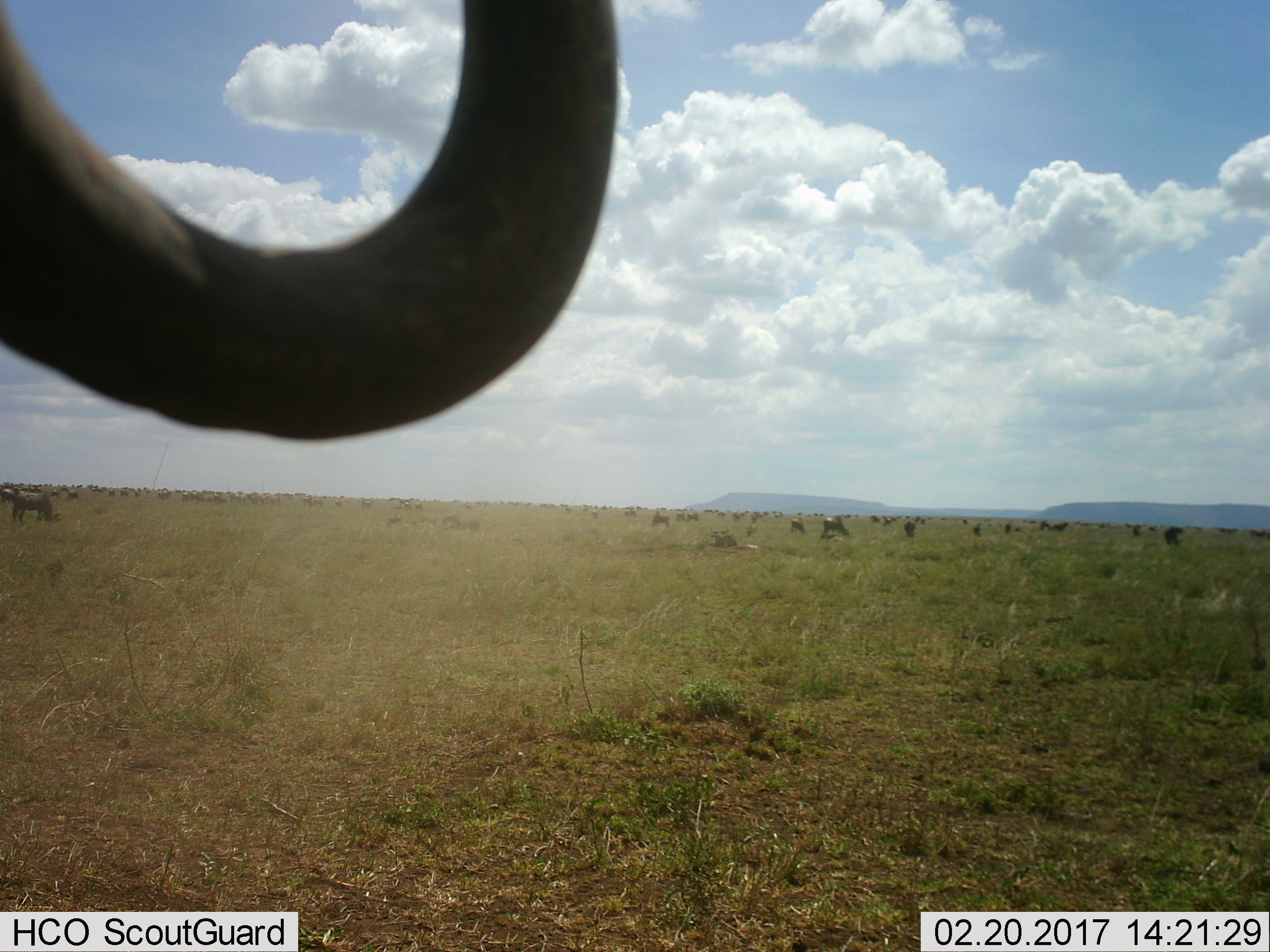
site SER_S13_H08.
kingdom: Animalia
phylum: Chordata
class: Mammalia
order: Artiodactyla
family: Bovidae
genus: Connochaetes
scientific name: Connochaetes taurinus taurinus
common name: blue wildebeest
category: wildebeestblue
Wildebeestblue (blue wildebeest) (Connochaetes taurinus taurinus), count 51+. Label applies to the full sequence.